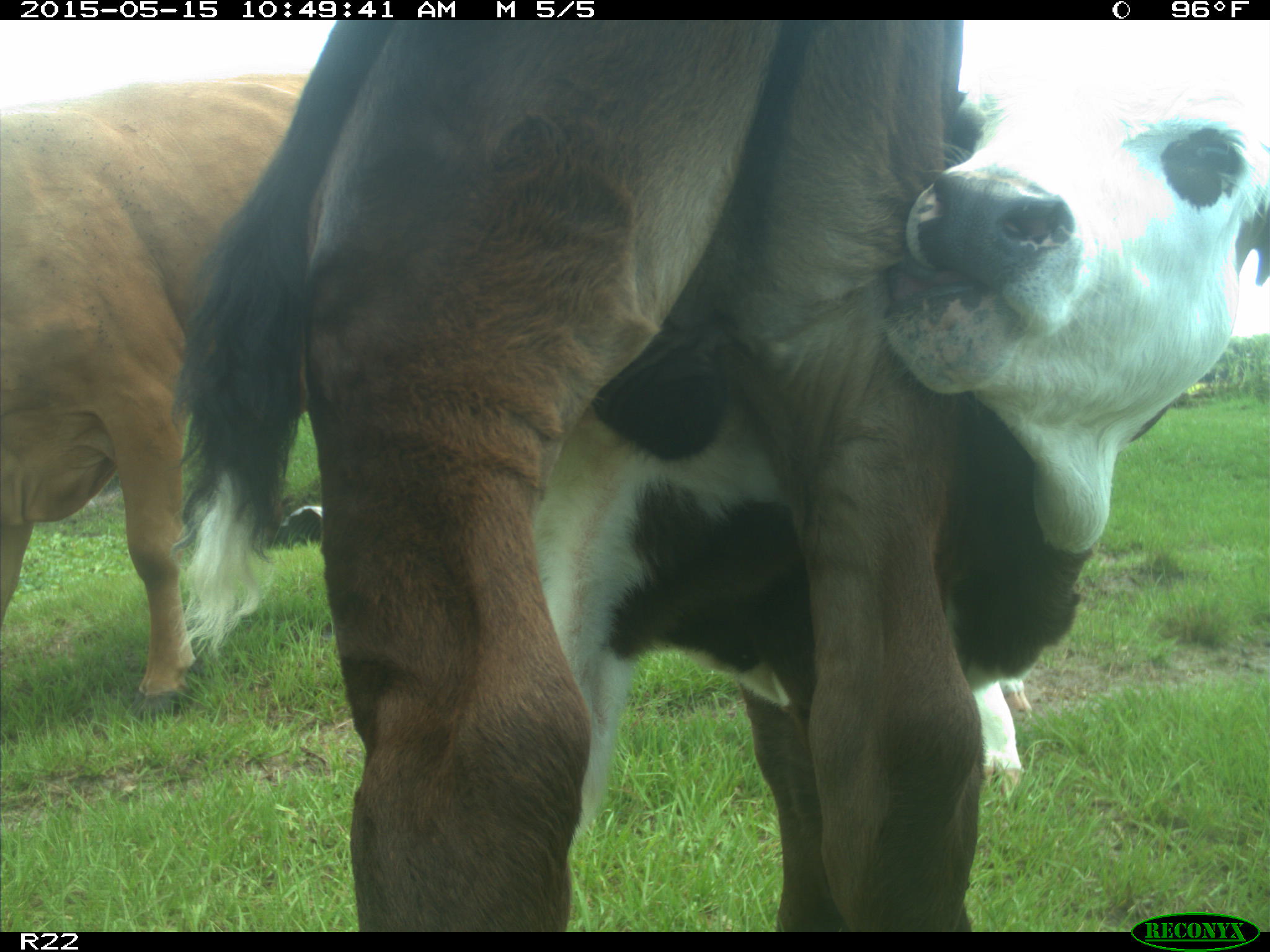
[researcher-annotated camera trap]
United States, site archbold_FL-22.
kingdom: Animalia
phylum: Chordata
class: Mammalia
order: Artiodactyla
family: Bovidae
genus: Bos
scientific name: Bos taurus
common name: domestic cow